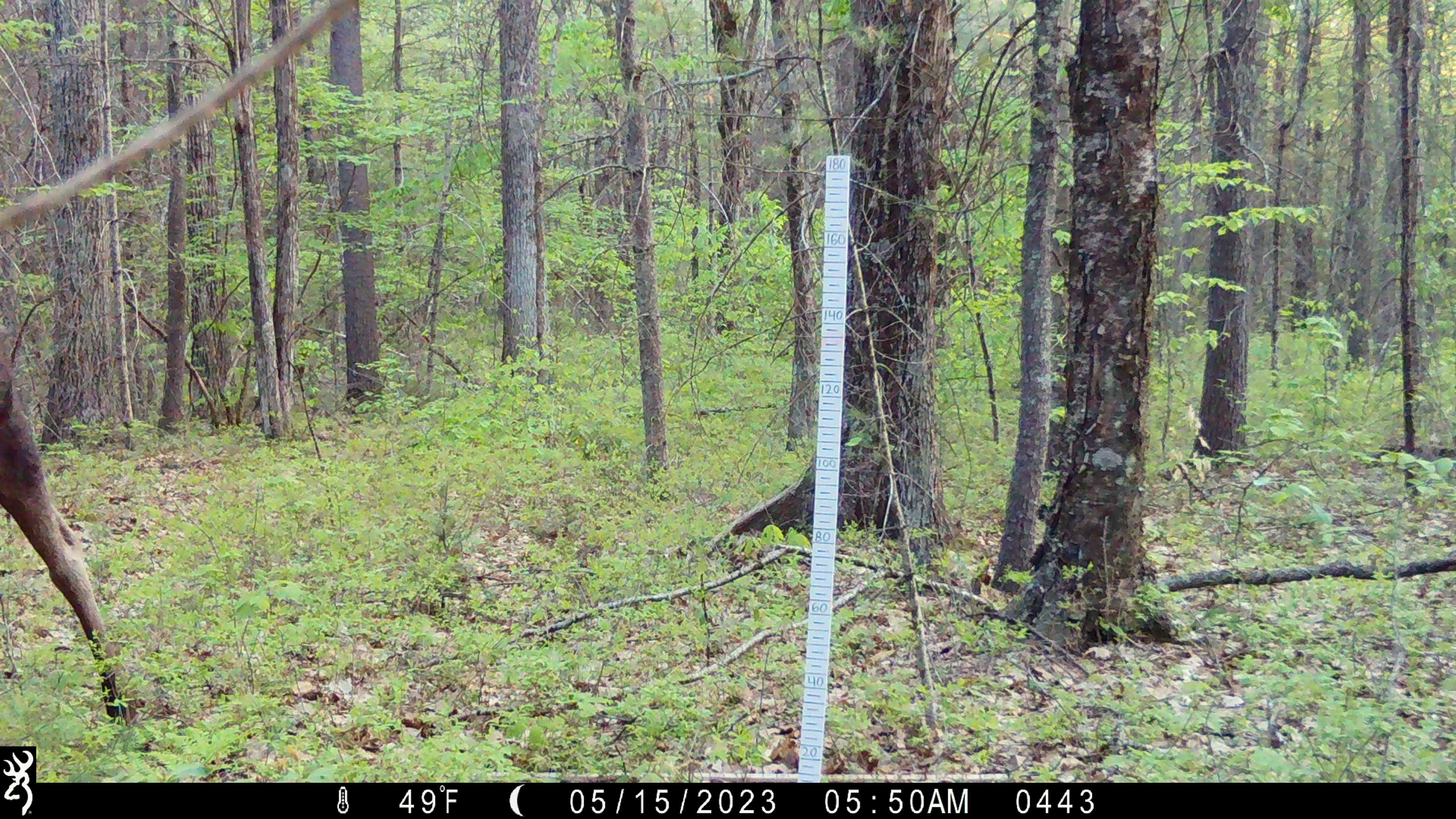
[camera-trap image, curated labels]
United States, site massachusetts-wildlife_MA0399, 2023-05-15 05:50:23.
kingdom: Animalia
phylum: Chordata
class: Mammalia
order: Artiodactyla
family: Cervidae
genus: Alces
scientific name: Alces alces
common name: moose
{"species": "moose (Alces alces)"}